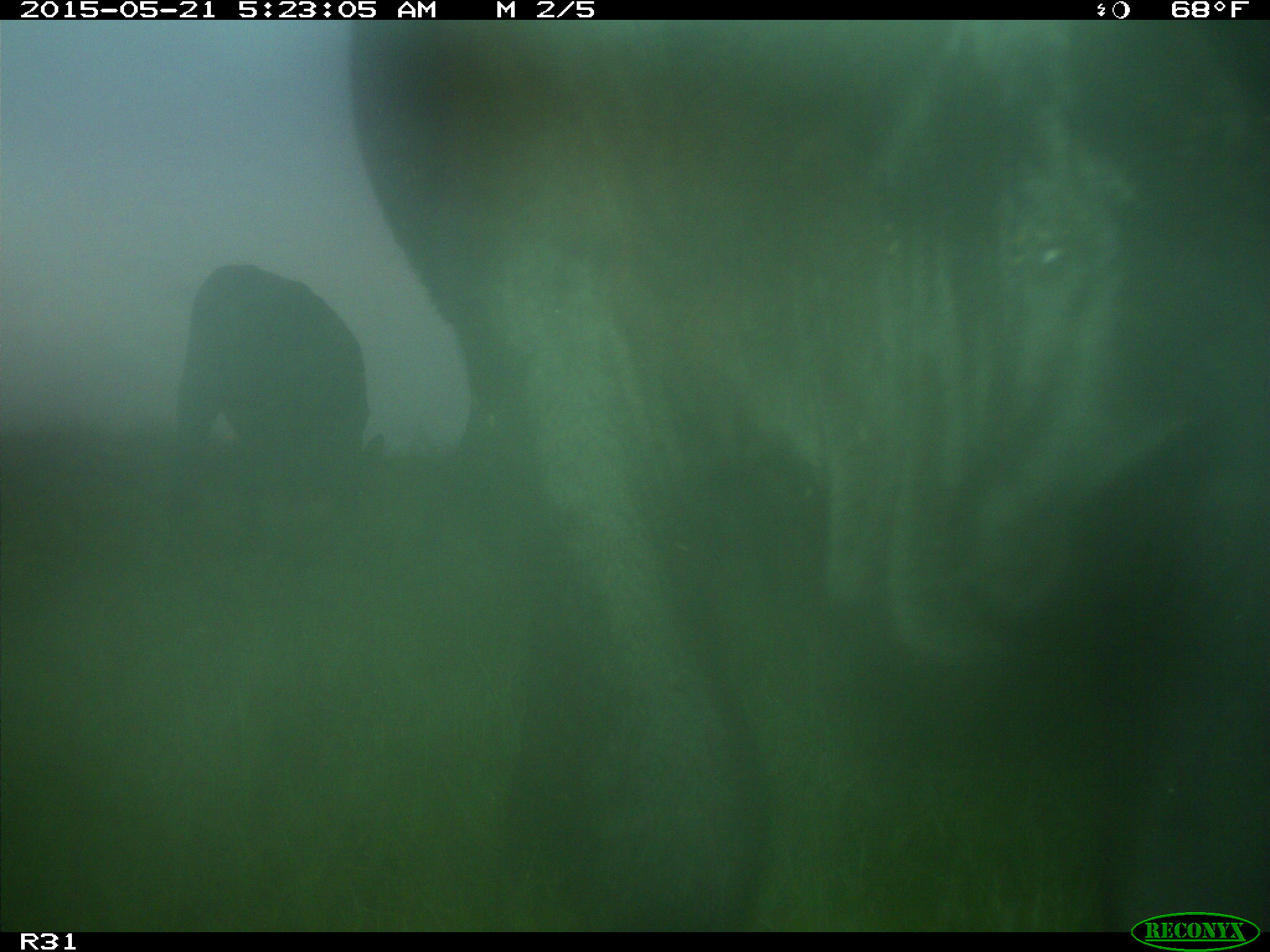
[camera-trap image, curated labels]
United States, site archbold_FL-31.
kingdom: Animalia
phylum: Chordata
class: Mammalia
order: Artiodactyla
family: Bovidae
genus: Bos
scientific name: Bos taurus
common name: domestic cow